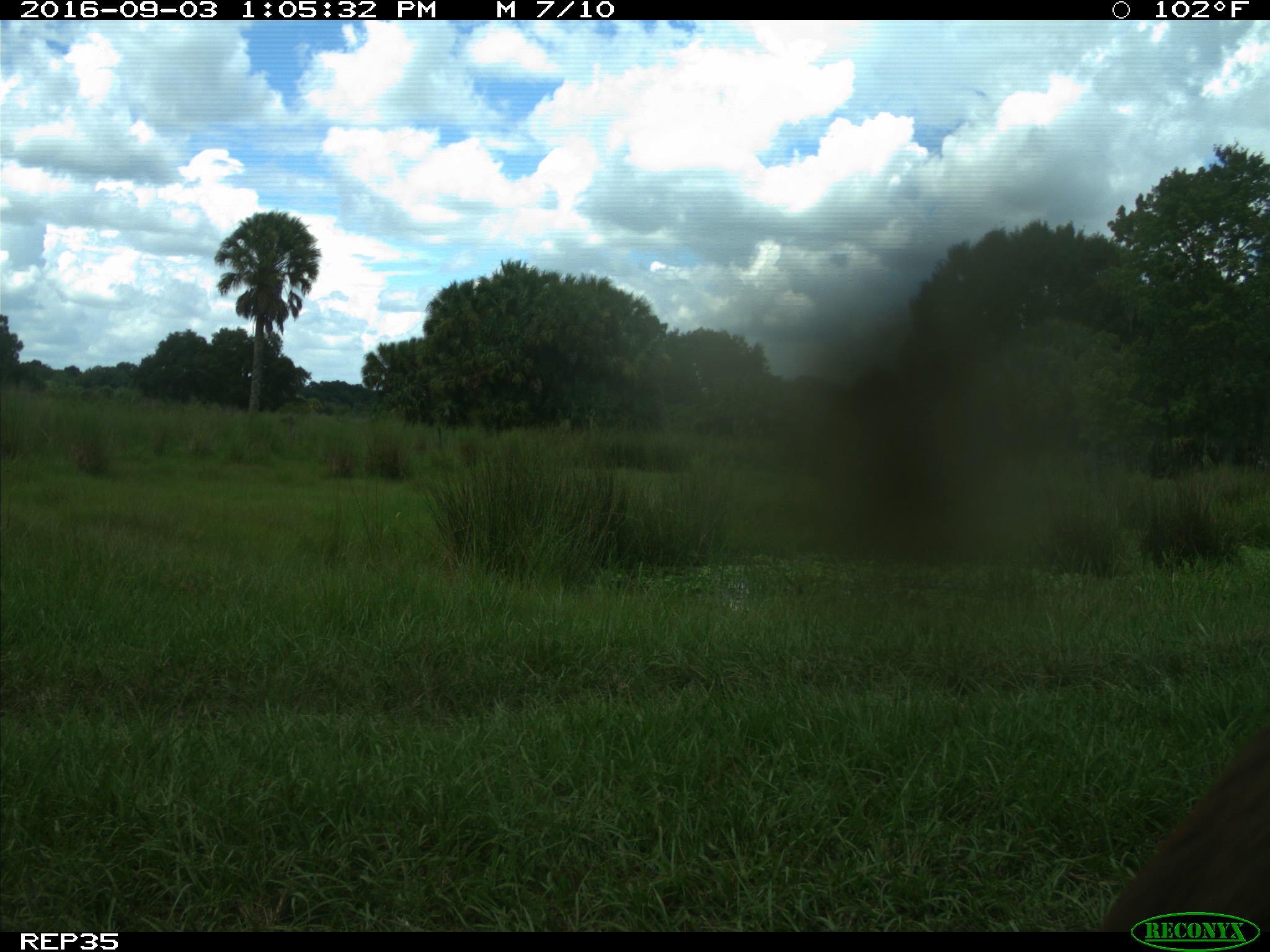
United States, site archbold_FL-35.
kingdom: Animalia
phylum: Chordata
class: Mammalia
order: Artiodactyla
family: Bovidae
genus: Bos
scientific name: Bos taurus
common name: domestic cow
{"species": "Bos taurus (domestic cow)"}